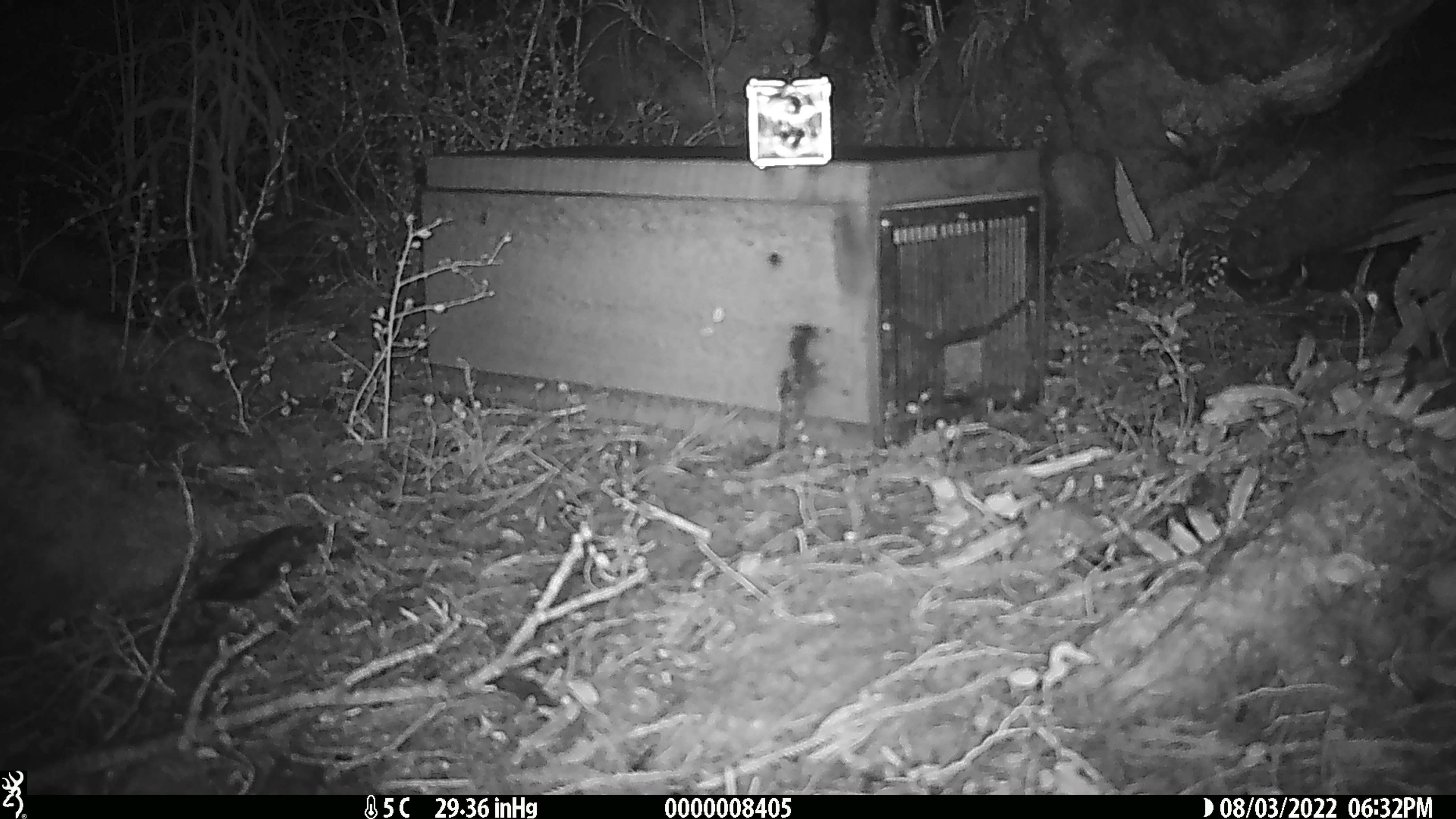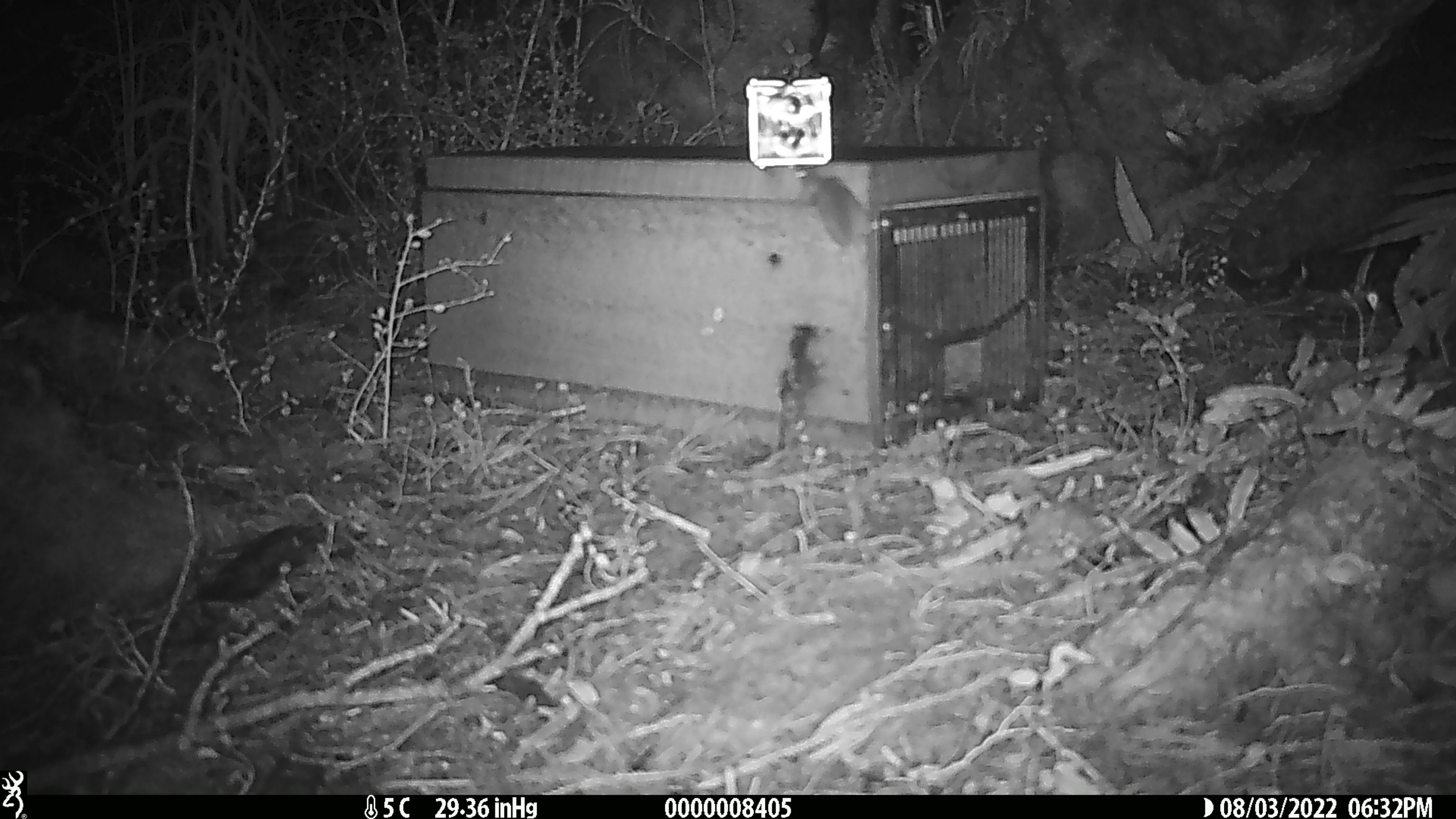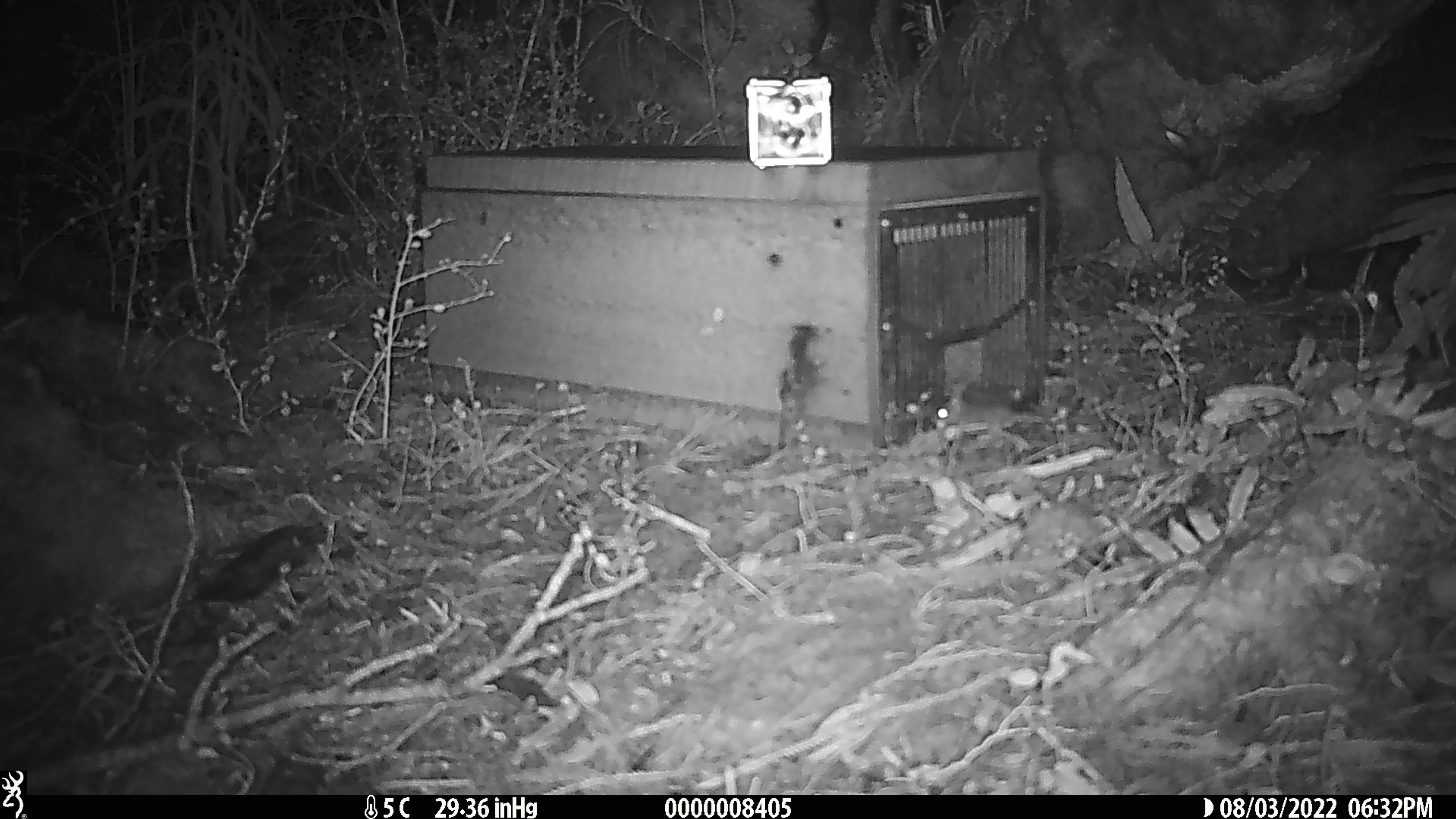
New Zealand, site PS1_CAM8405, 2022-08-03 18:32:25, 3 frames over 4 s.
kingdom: Animalia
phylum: Chordata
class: Mammalia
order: Rodentia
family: Muridae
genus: Mus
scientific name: Mus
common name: mouse